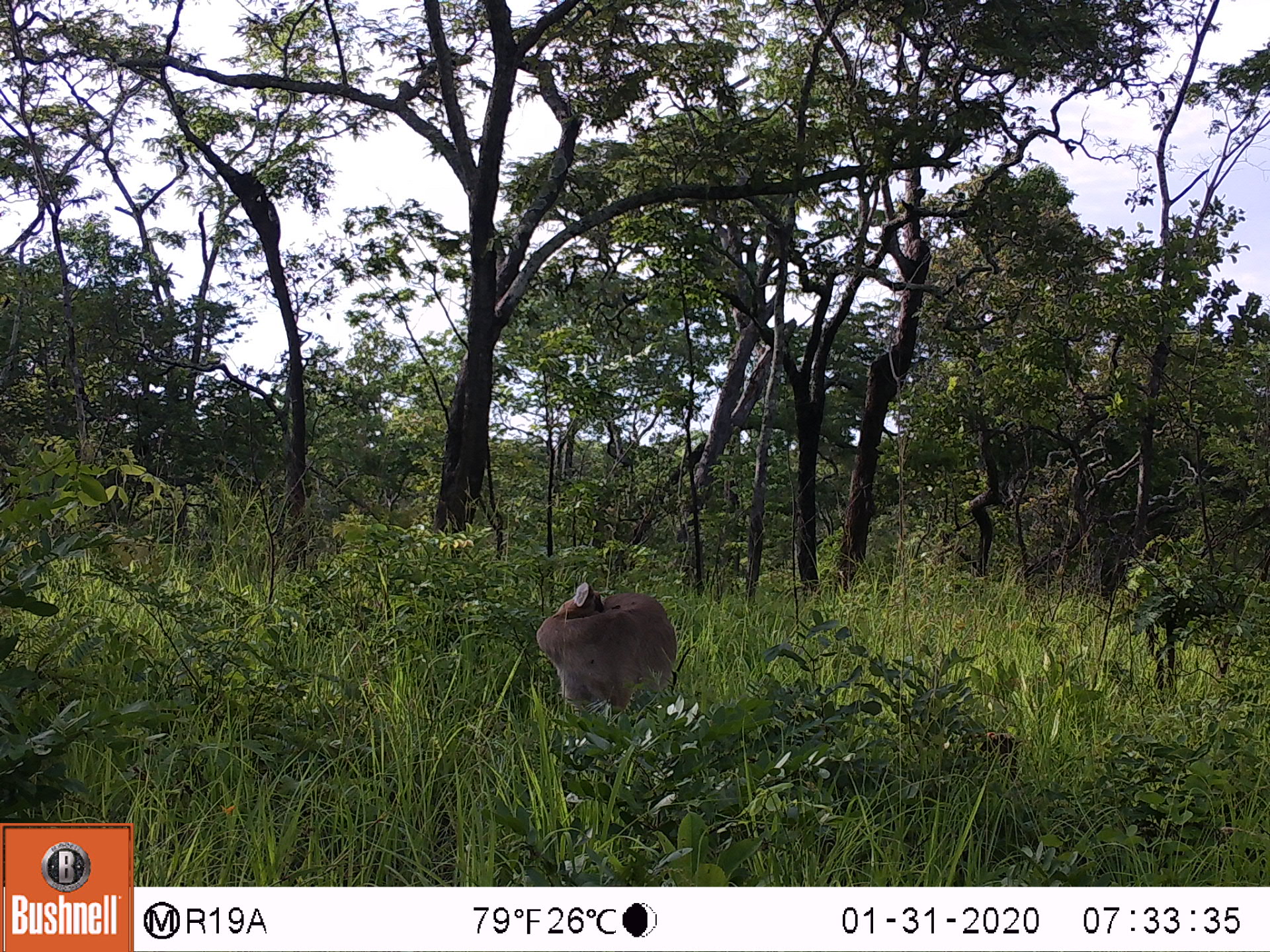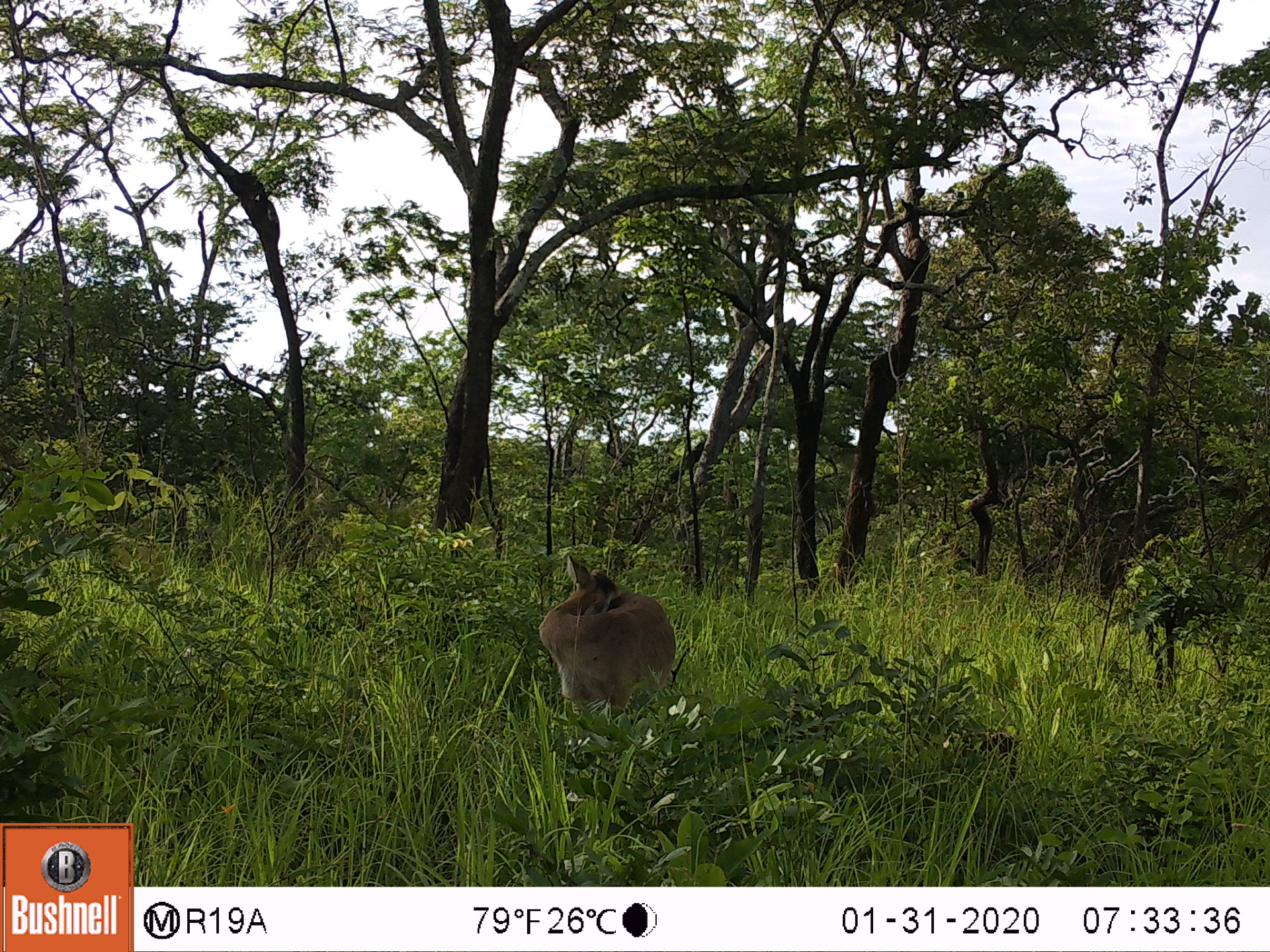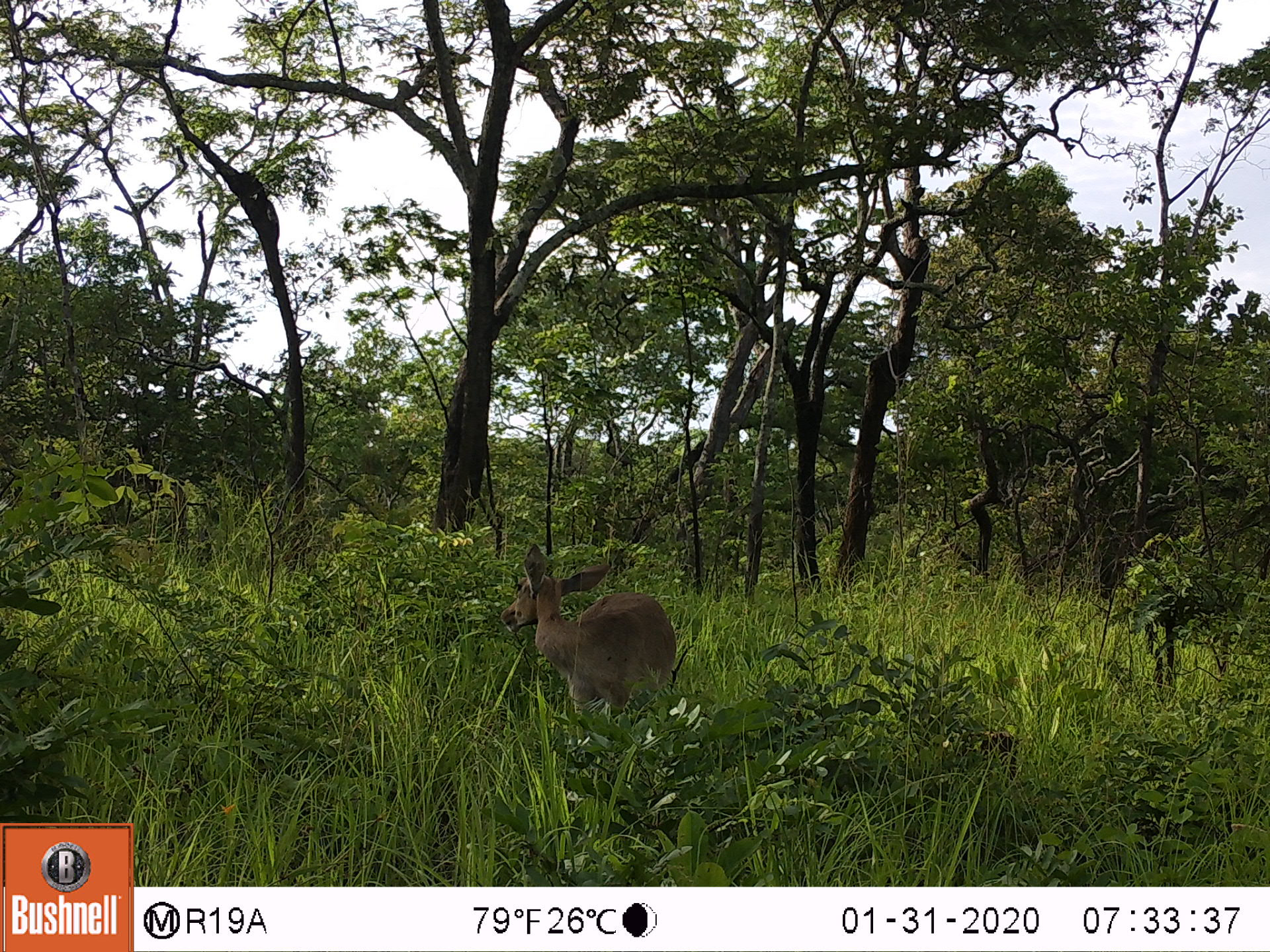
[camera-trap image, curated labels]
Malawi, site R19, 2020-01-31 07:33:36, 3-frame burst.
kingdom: Animalia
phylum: Chordata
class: Mammalia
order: Artiodactyla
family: Bovidae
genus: Redunca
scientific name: Redunca arundinum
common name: southern reedbuck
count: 1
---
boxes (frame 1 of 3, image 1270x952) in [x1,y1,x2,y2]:
southern reedbuck: [531,576,681,713]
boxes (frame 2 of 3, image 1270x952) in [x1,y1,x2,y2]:
southern reedbuck: [528,547,678,717]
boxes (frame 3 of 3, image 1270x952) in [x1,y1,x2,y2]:
southern reedbuck: [497,535,676,727]